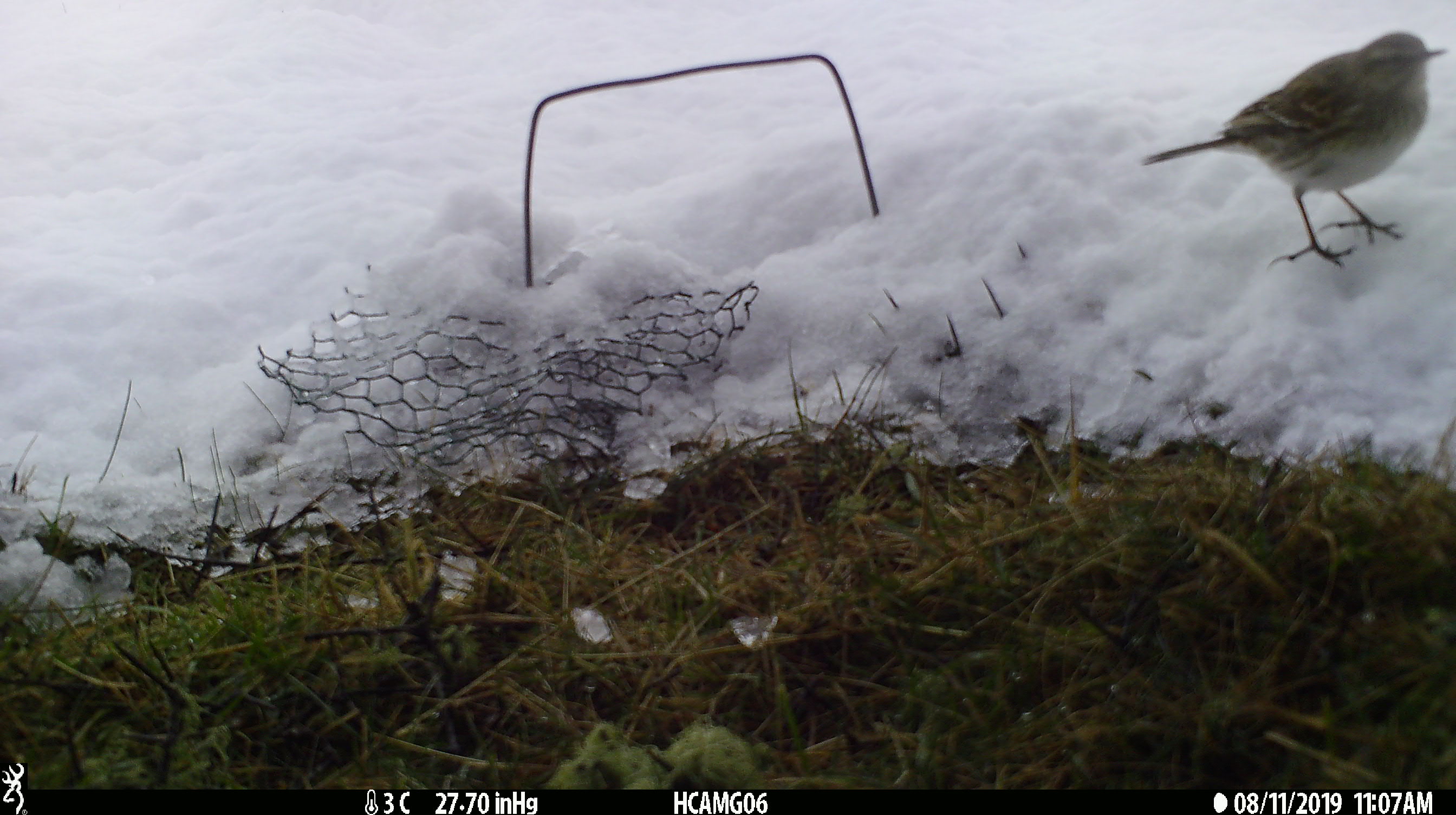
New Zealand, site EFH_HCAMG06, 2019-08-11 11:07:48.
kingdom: Animalia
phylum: Chordata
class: Aves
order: Passeriformes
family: Motacillidae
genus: Anthus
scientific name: Anthus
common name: pipit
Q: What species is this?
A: Pipit (Anthus).